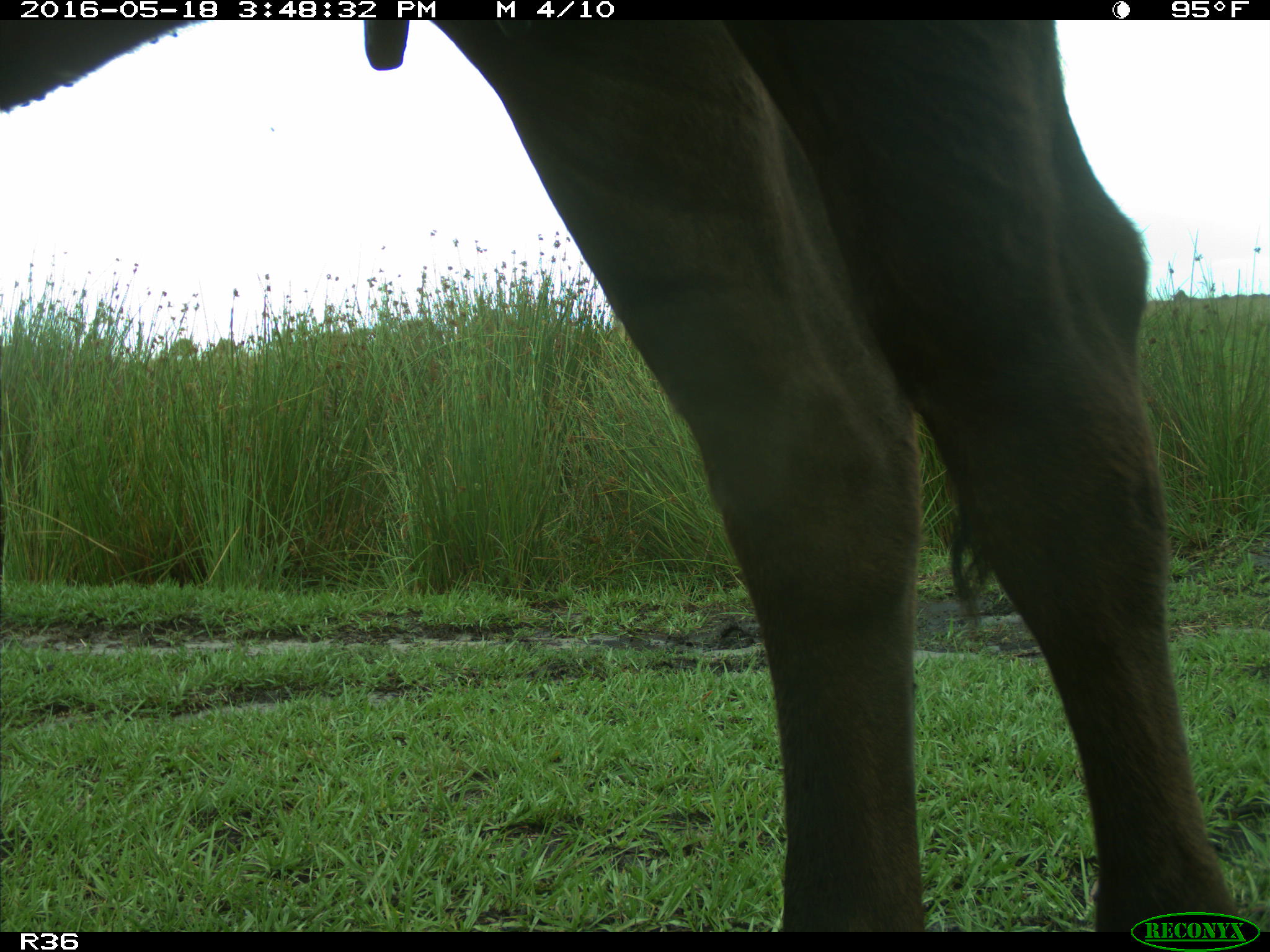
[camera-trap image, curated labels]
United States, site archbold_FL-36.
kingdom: Animalia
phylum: Chordata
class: Mammalia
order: Artiodactyla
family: Bovidae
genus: Bos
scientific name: Bos taurus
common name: domestic cow